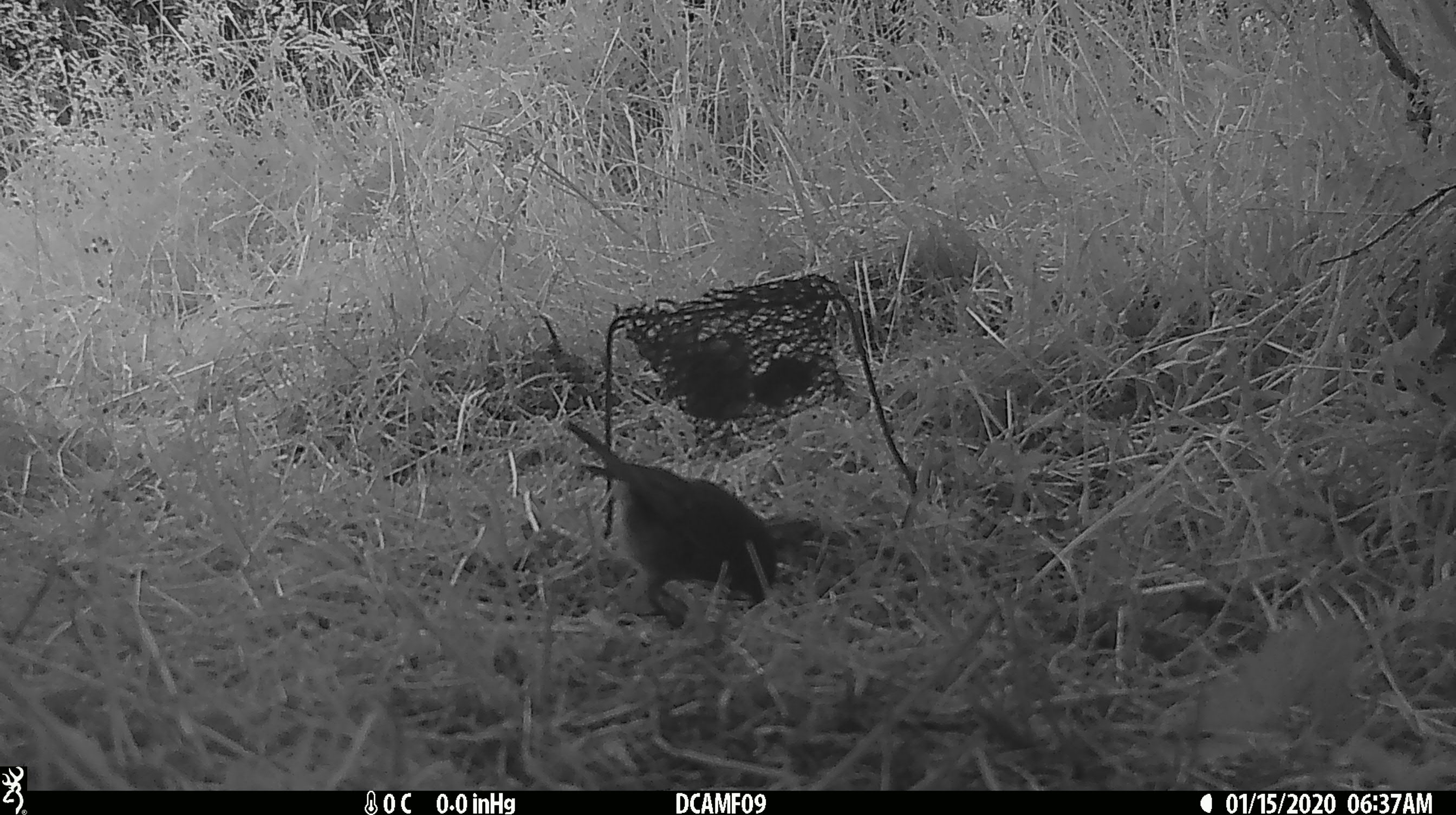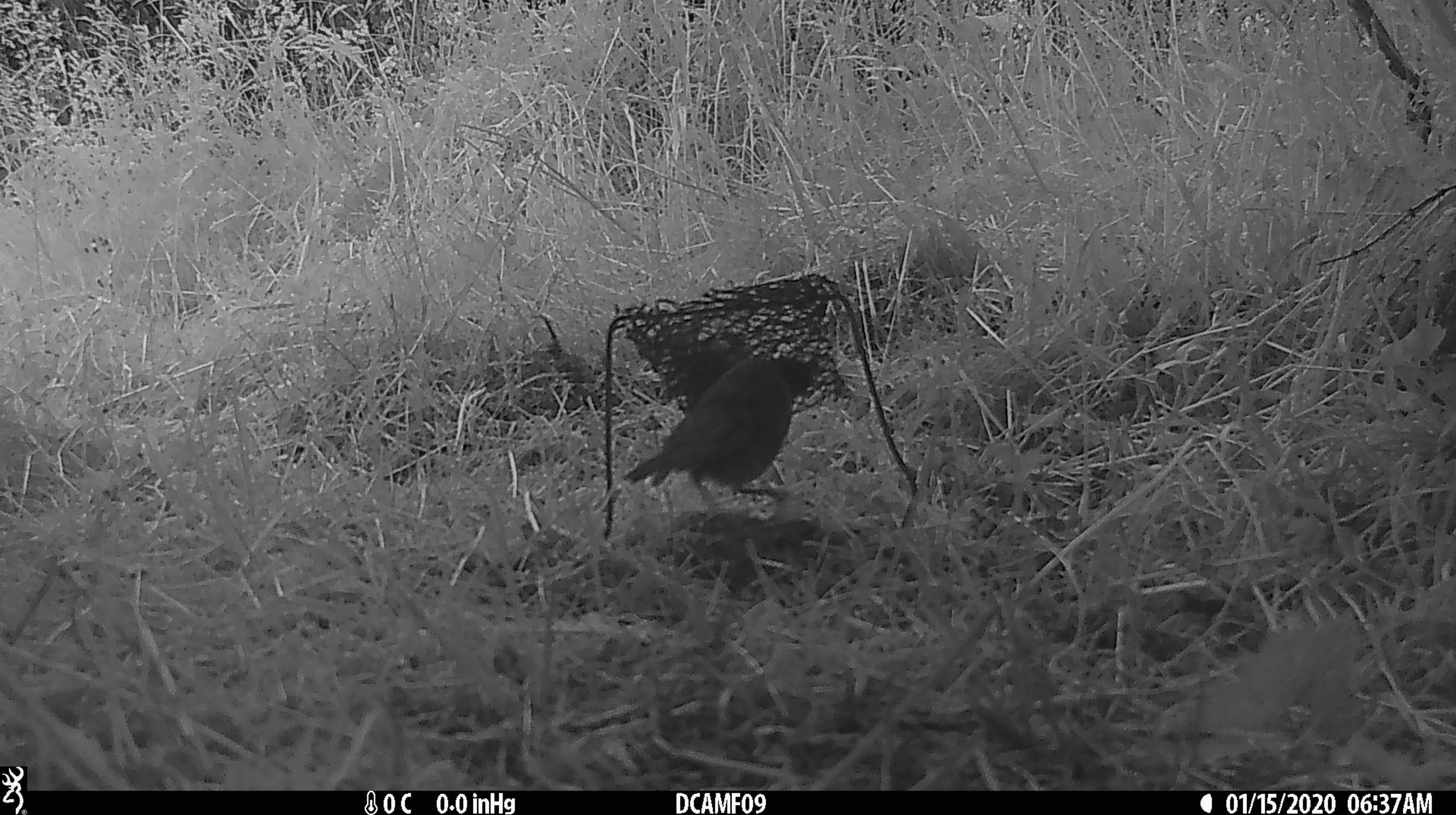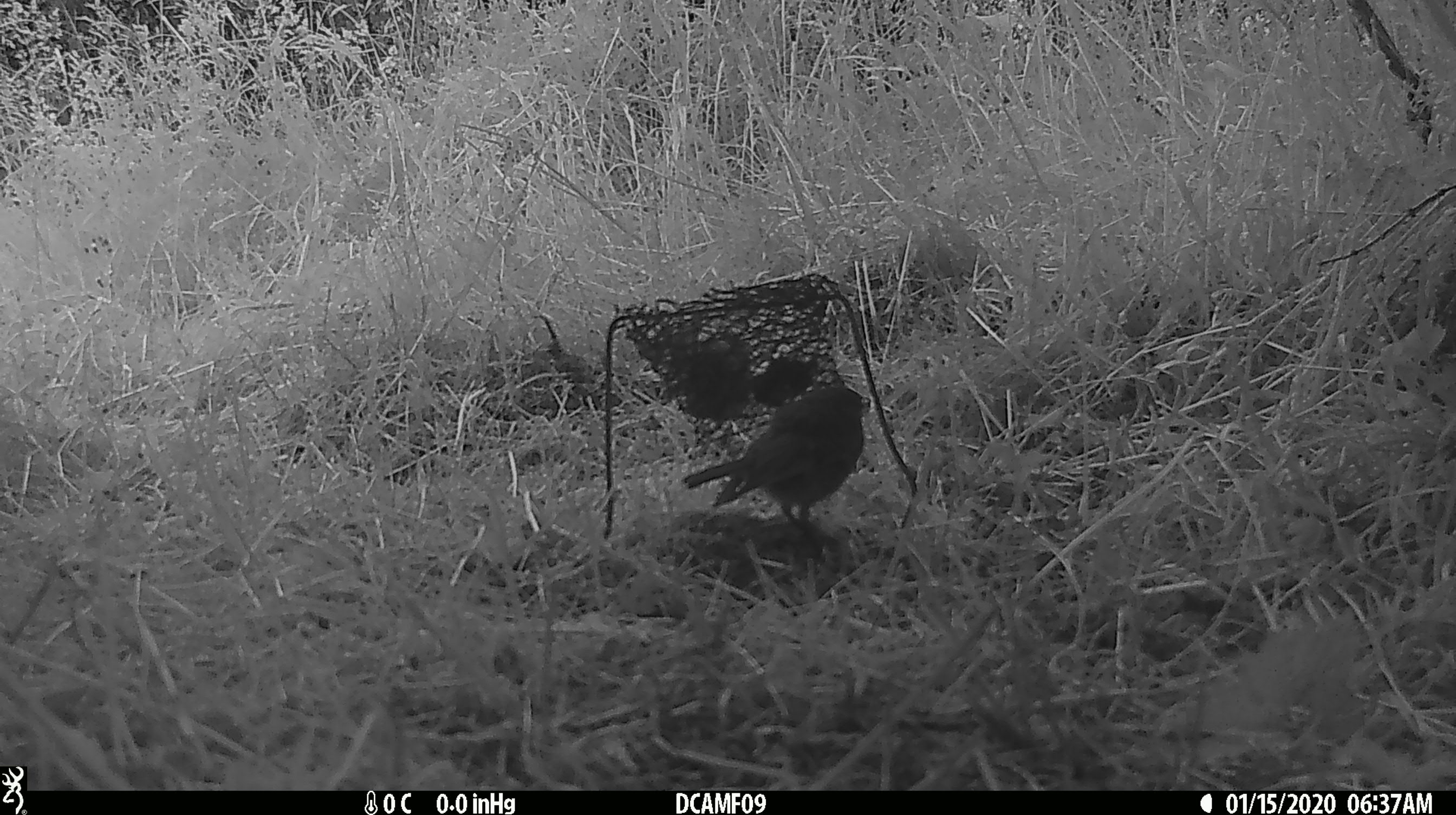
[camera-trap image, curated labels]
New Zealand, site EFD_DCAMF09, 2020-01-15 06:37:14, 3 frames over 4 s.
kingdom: Animalia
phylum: Chordata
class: Aves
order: Passeriformes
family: Petroicidae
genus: Petroica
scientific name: Petroica australis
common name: new zealand robin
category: robin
Robin (new zealand robin) (Petroica australis).